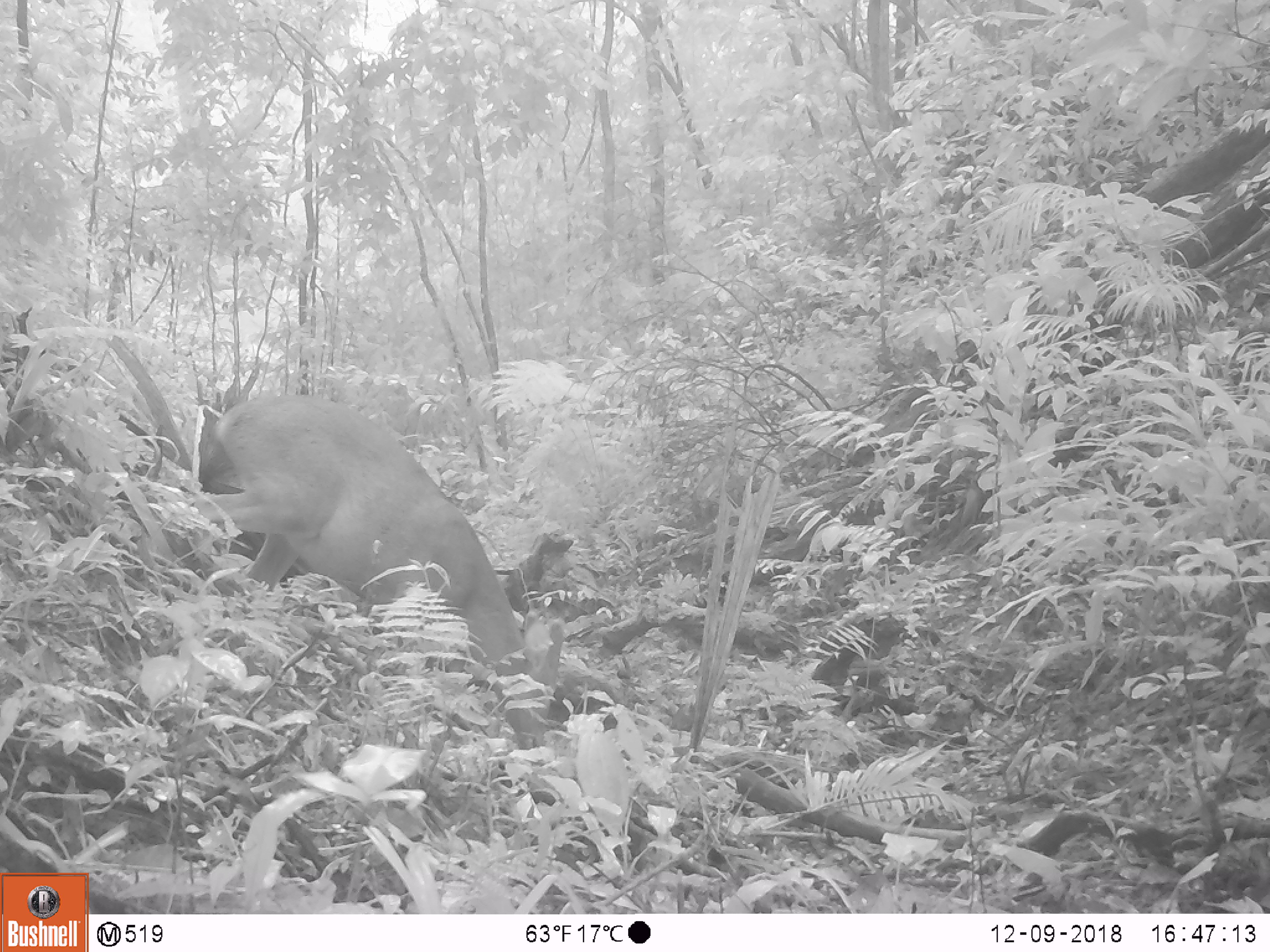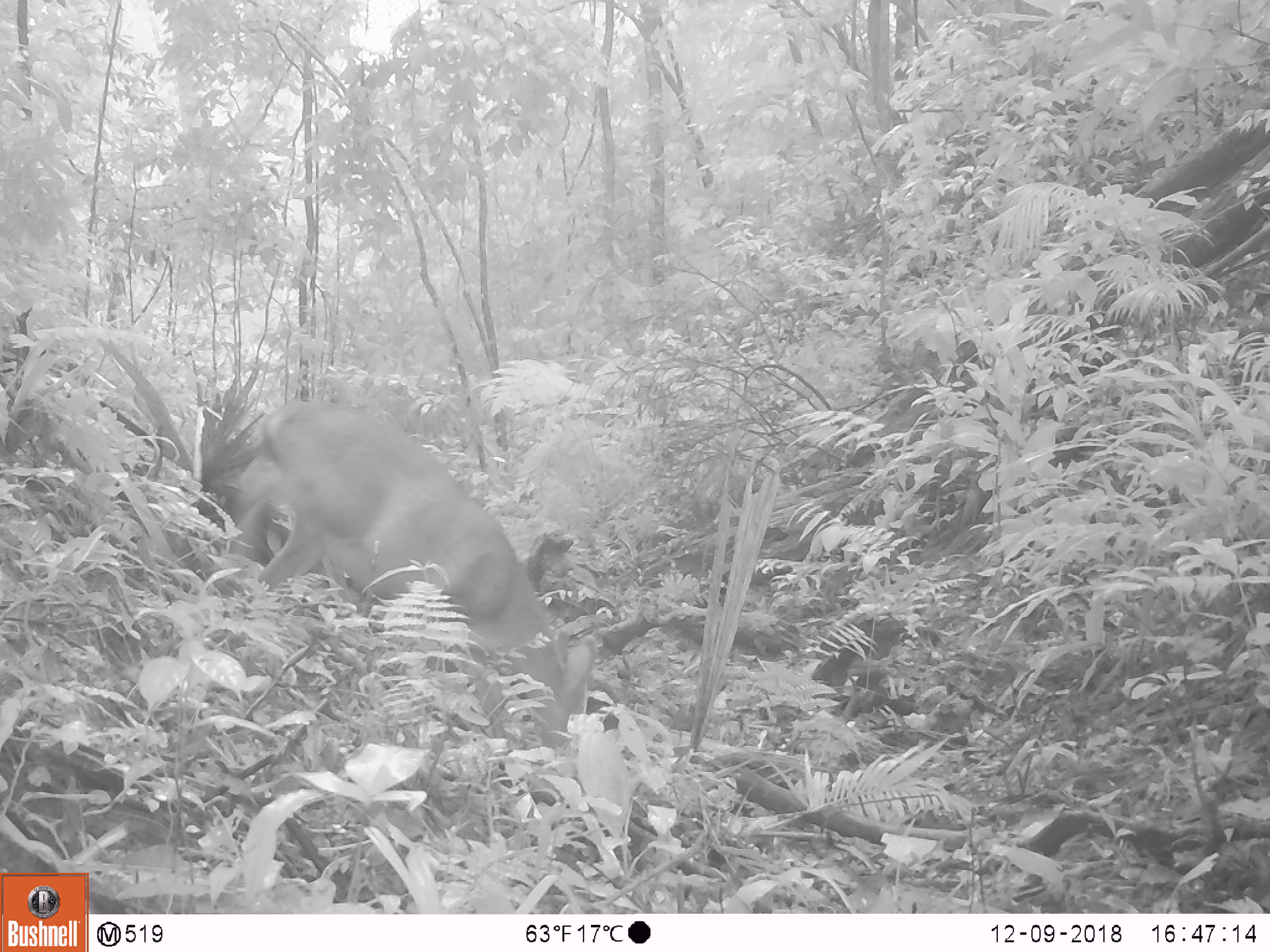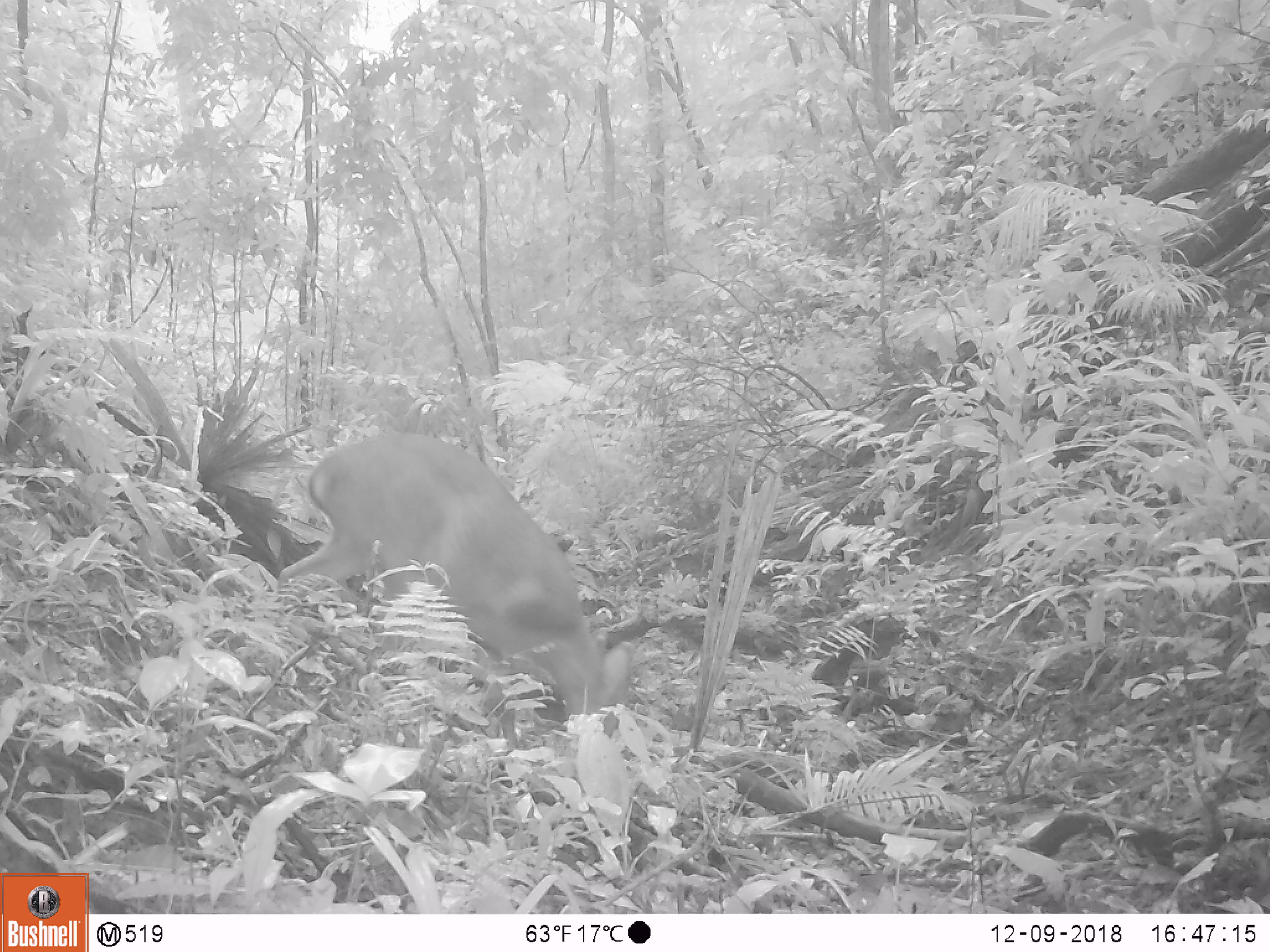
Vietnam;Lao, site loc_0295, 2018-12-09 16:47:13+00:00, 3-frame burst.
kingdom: Animalia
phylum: Chordata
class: Mammalia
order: Artiodactyla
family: Cervidae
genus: Muntiacus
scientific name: Muntiacus vuquangensis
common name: large-antlered muntjac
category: large antlered muntjac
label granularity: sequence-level